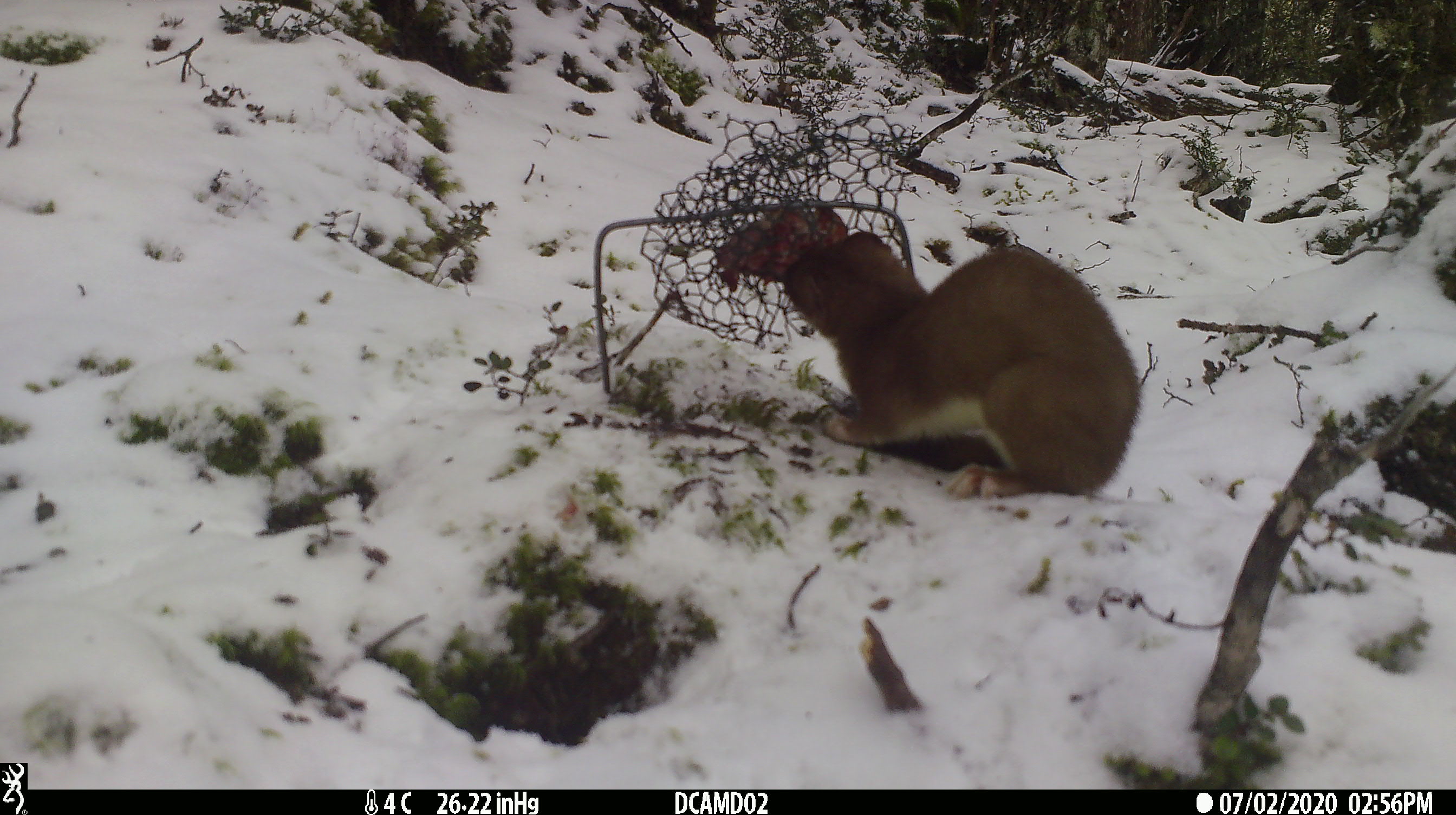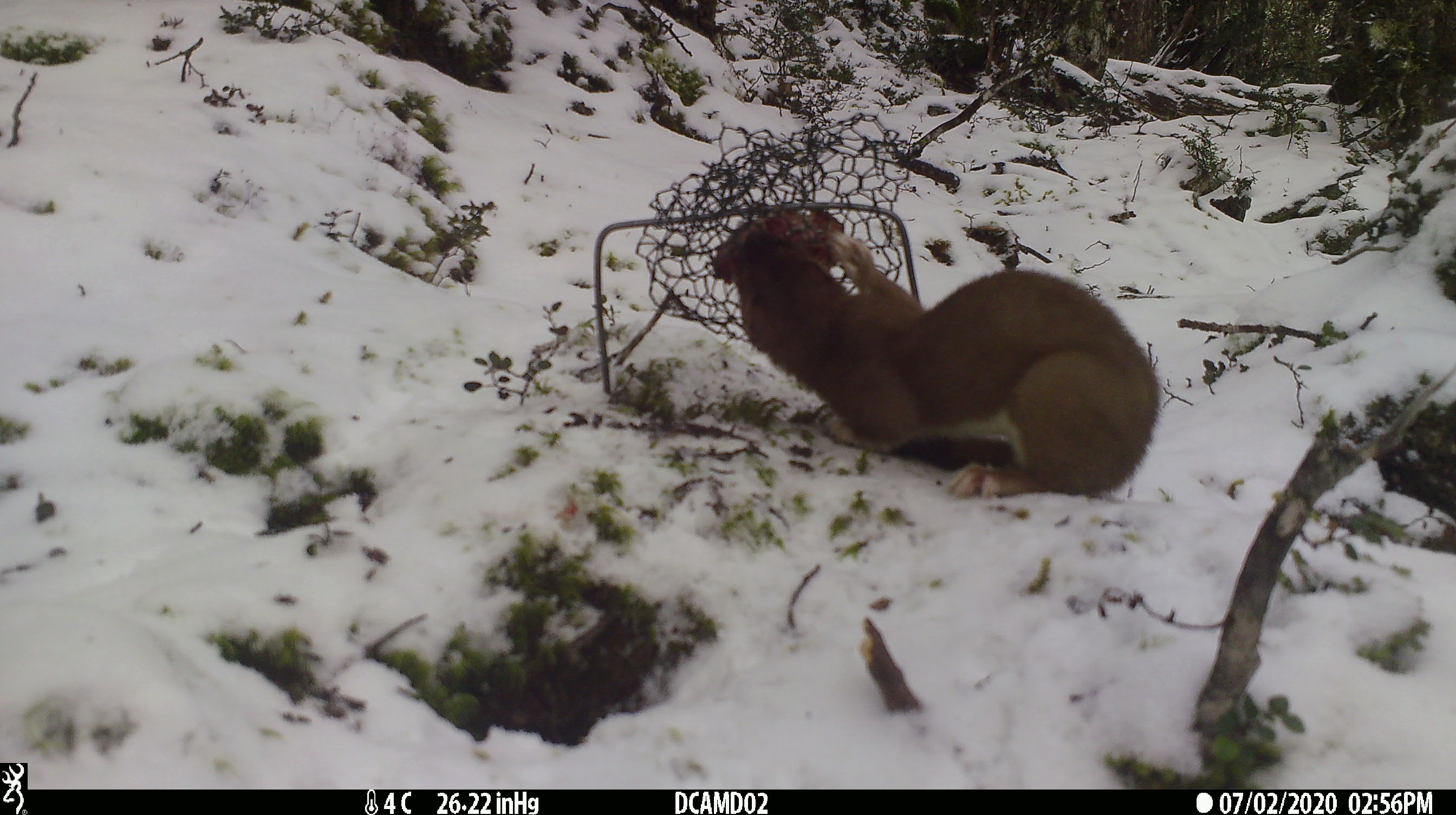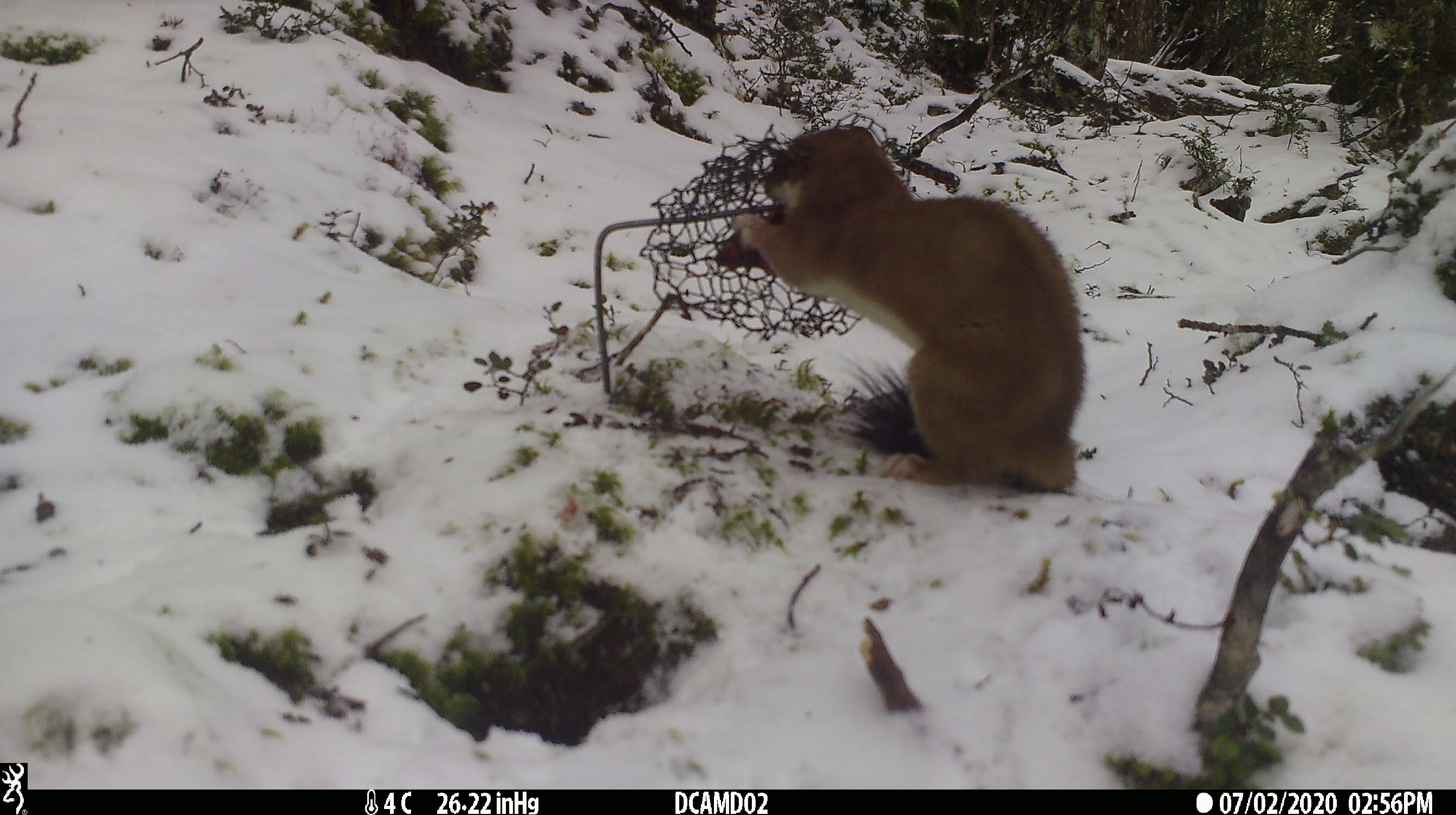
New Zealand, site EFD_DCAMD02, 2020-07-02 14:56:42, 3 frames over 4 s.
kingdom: Animalia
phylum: Chordata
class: Mammalia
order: Carnivora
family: Mustelidae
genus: Mustela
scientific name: Mustela erminea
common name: stoat